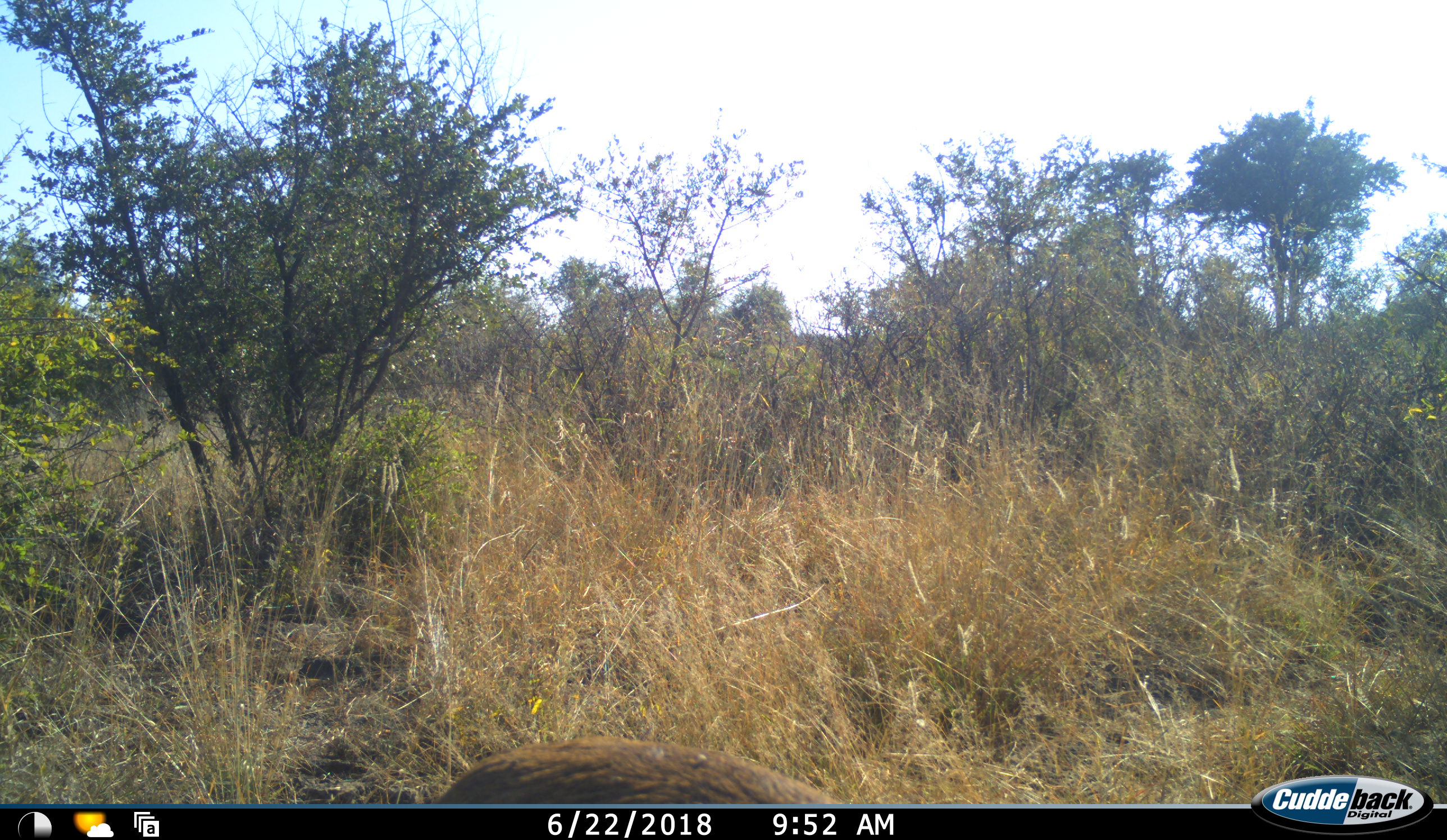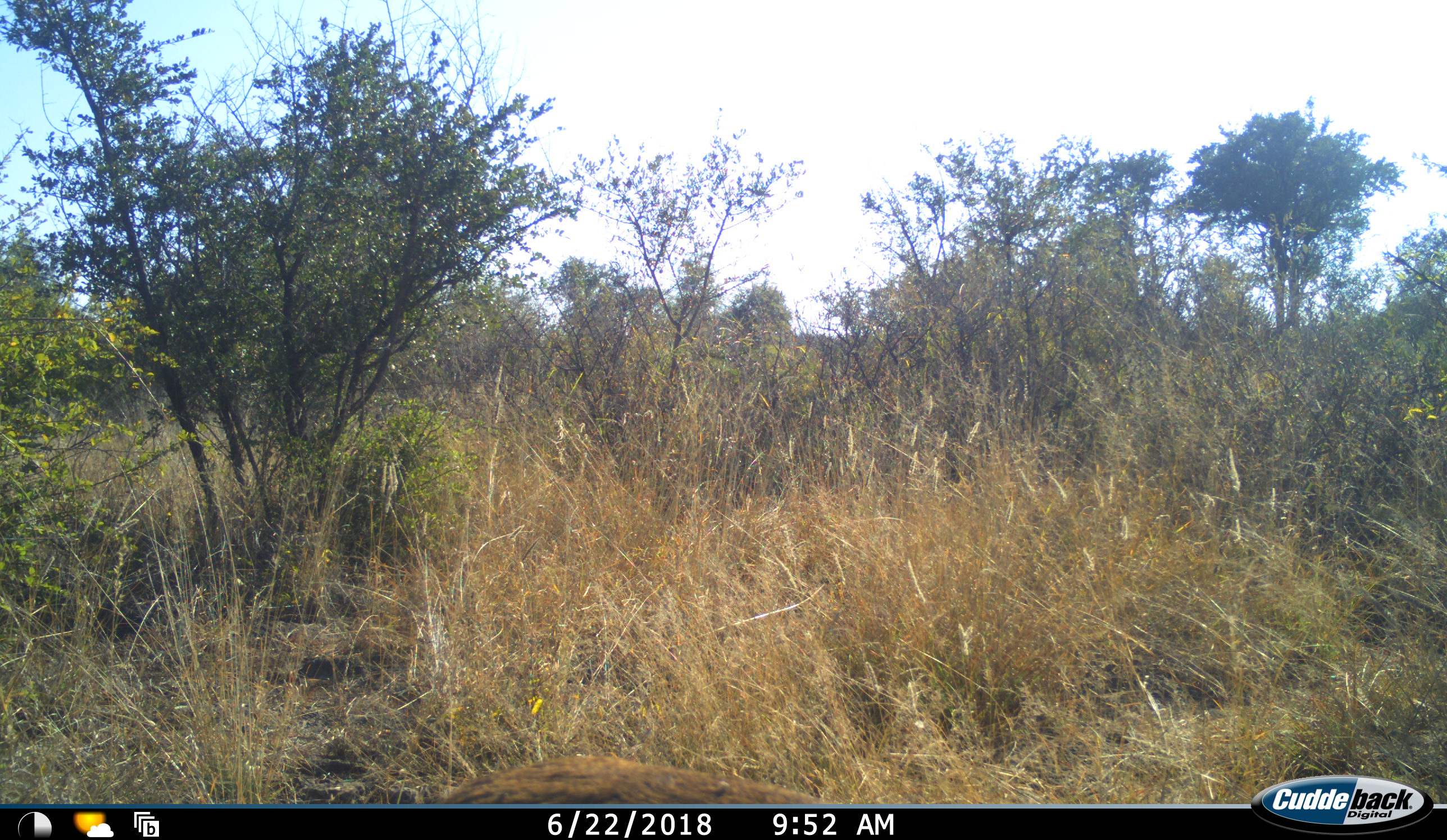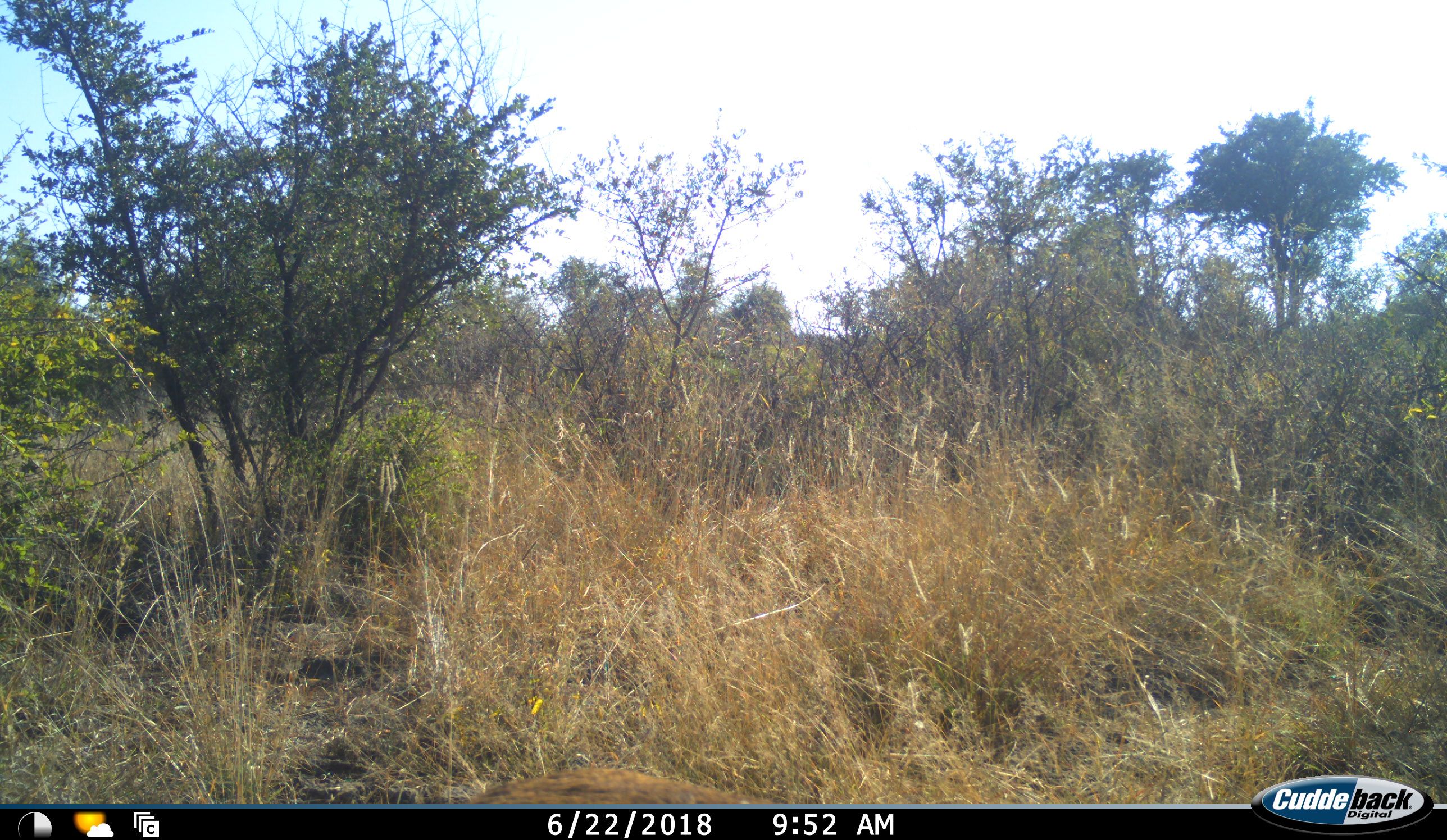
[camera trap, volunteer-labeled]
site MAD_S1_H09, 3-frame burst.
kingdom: Animalia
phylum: Chordata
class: Mammalia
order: Artiodactyla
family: Bovidae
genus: Sylvicapra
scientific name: Sylvicapra grimmia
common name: common duiker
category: duikercommongrey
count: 1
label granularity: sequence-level